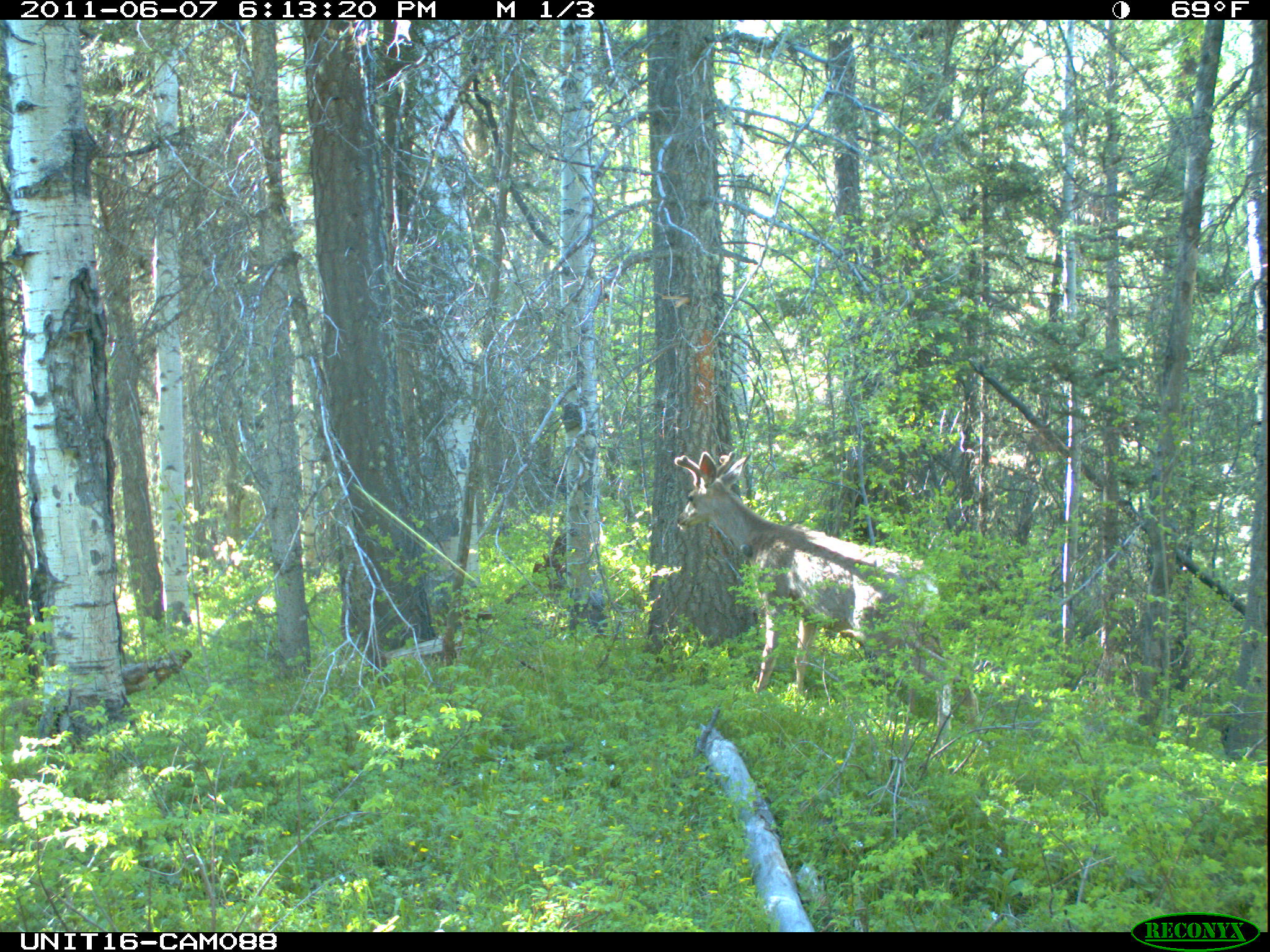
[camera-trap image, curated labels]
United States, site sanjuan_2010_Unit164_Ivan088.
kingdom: Animalia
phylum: Chordata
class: Mammalia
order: Artiodactyla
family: Cervidae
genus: Odocoileus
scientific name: Odocoileus hemionus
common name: mule deer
Odocoileus hemionus (mule deer).